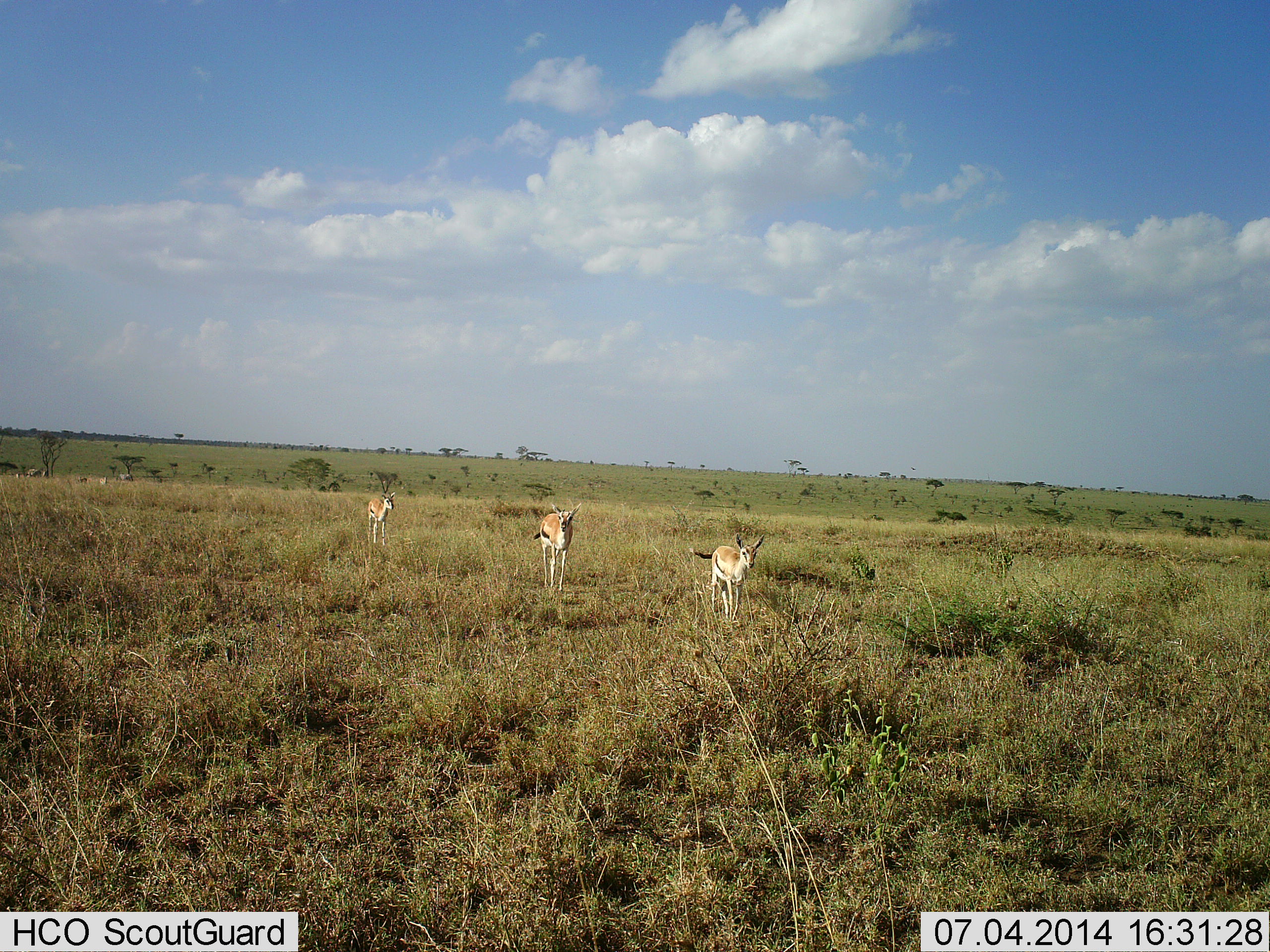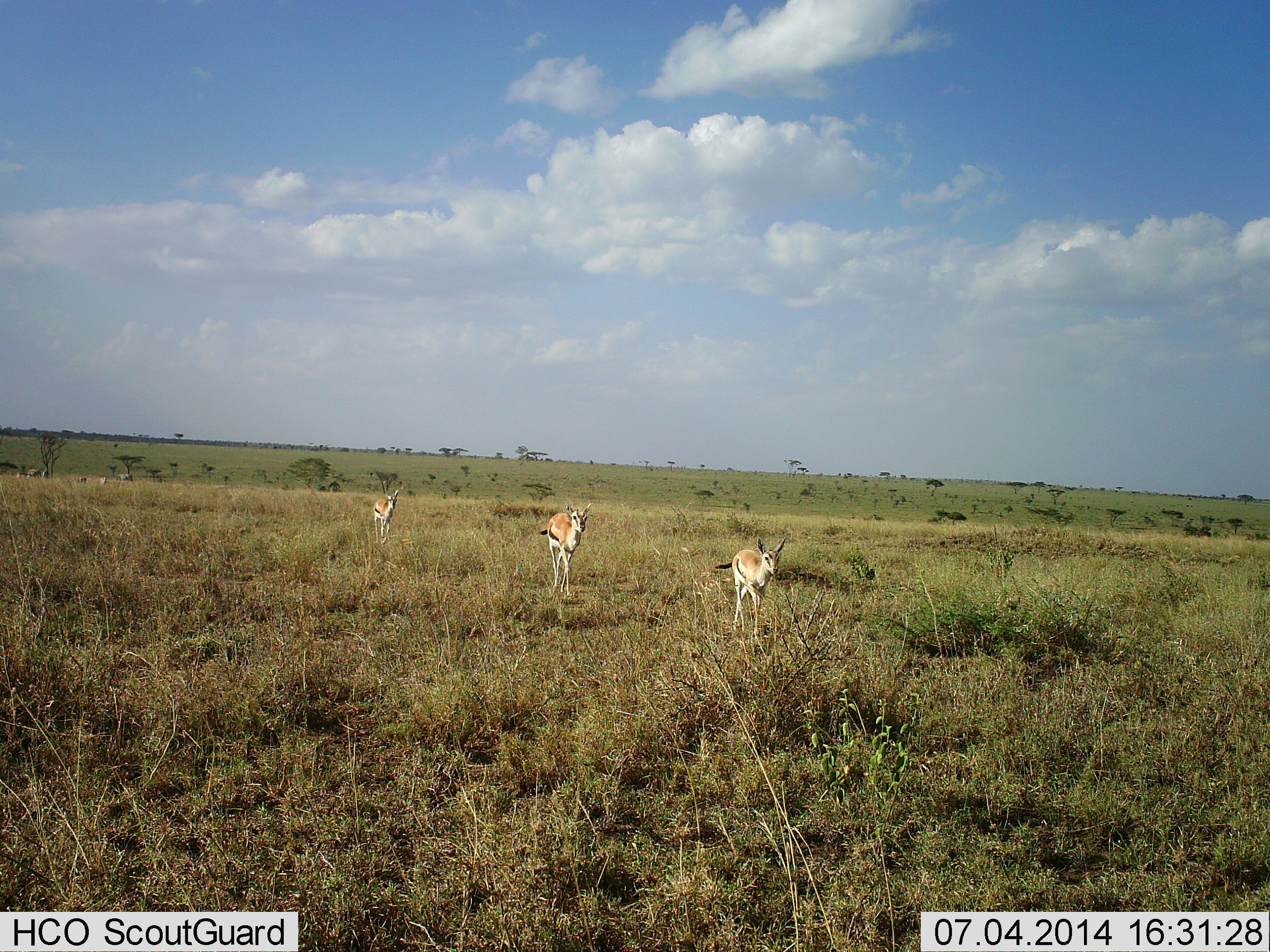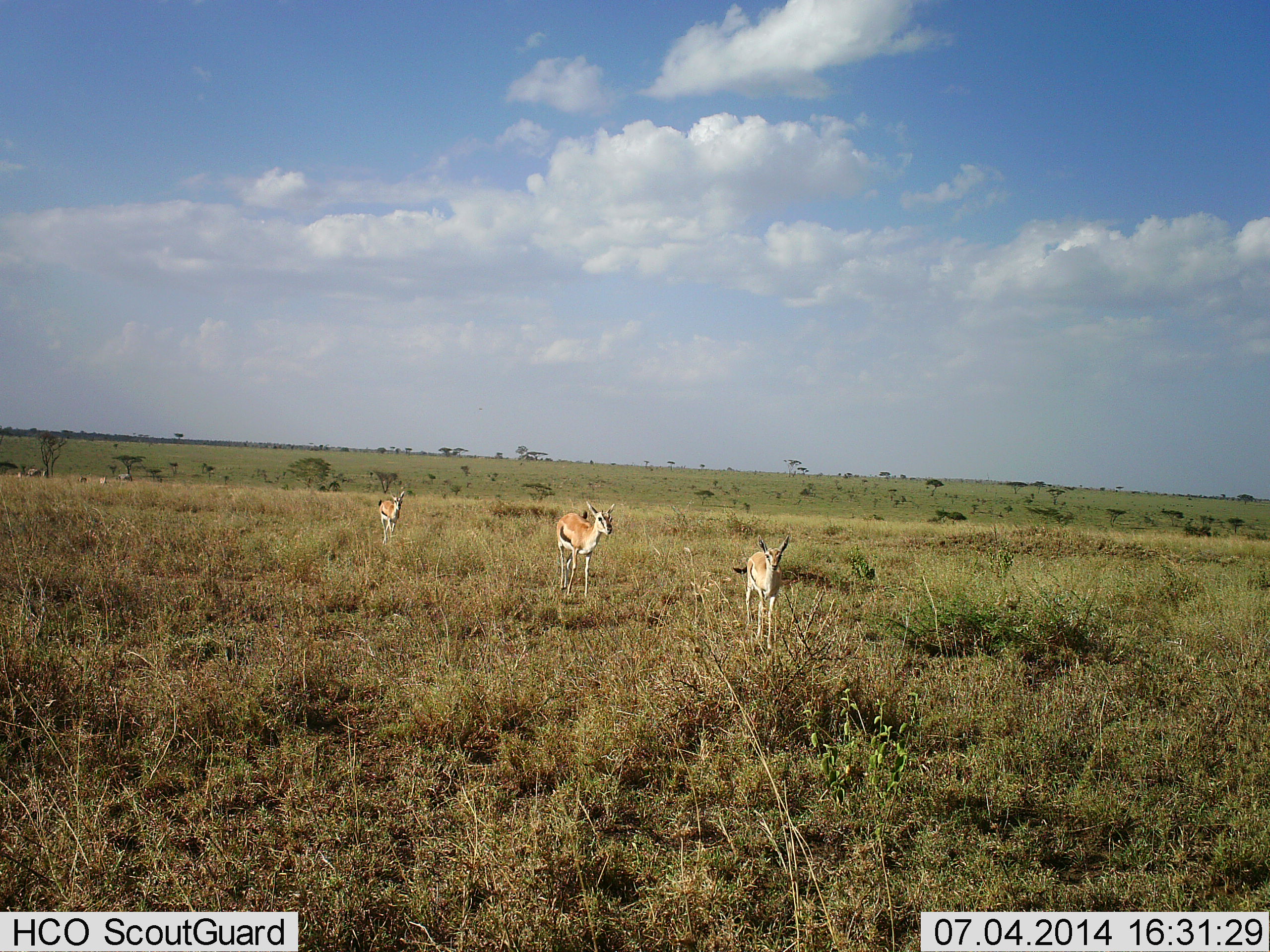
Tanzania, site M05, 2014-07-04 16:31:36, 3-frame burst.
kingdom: Animalia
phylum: Chordata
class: Mammalia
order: Artiodactyla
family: Bovidae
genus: Eudorcas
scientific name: Eudorcas thomsonii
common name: thomson's gazelle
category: gazellethomsons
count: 3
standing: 9%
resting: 0%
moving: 100%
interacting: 0%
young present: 9%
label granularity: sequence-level